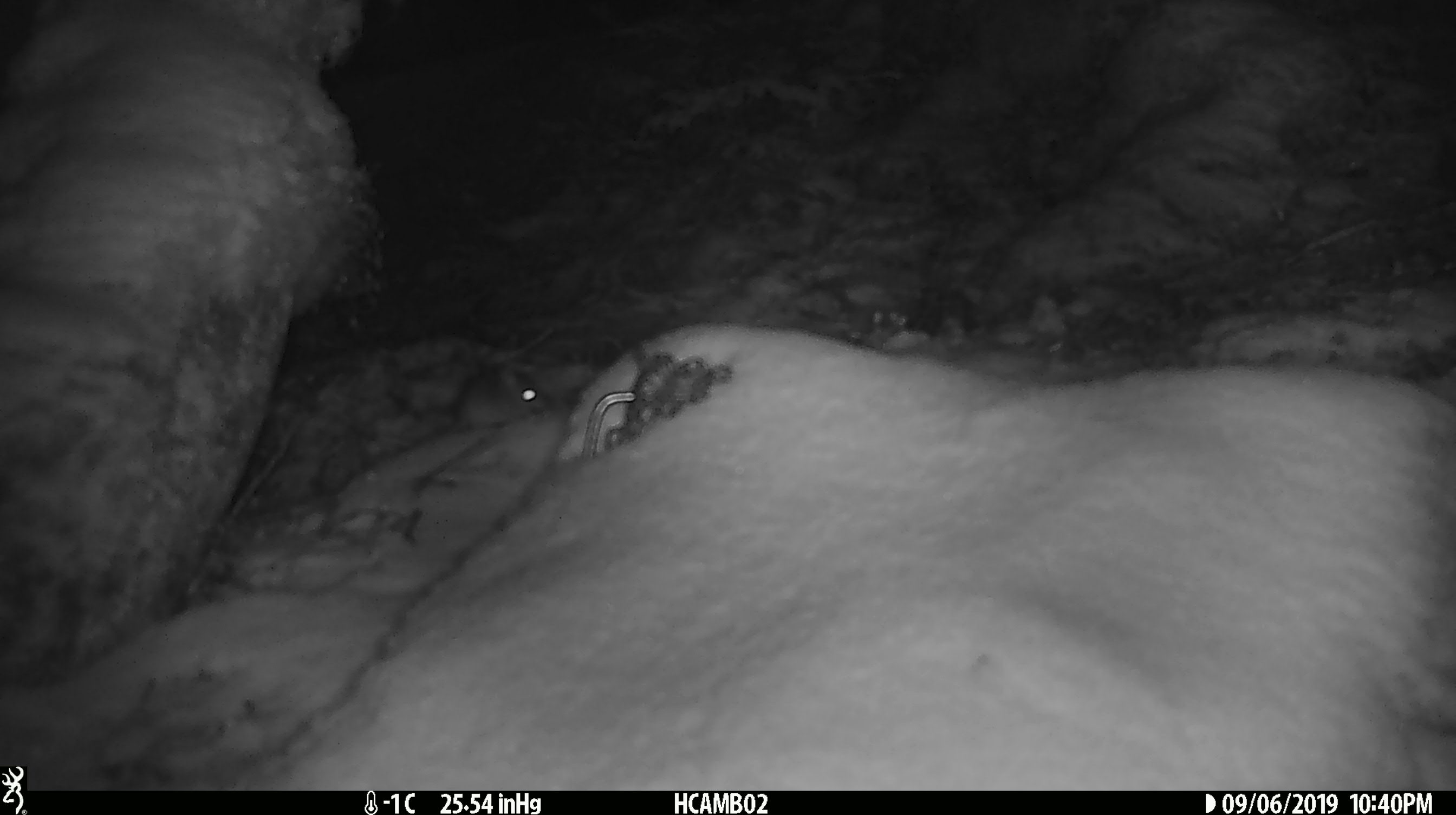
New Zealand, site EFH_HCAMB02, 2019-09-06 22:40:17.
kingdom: Animalia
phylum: Chordata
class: Mammalia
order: Rodentia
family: Muridae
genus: Mus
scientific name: Mus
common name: mouse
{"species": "mouse (Mus)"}